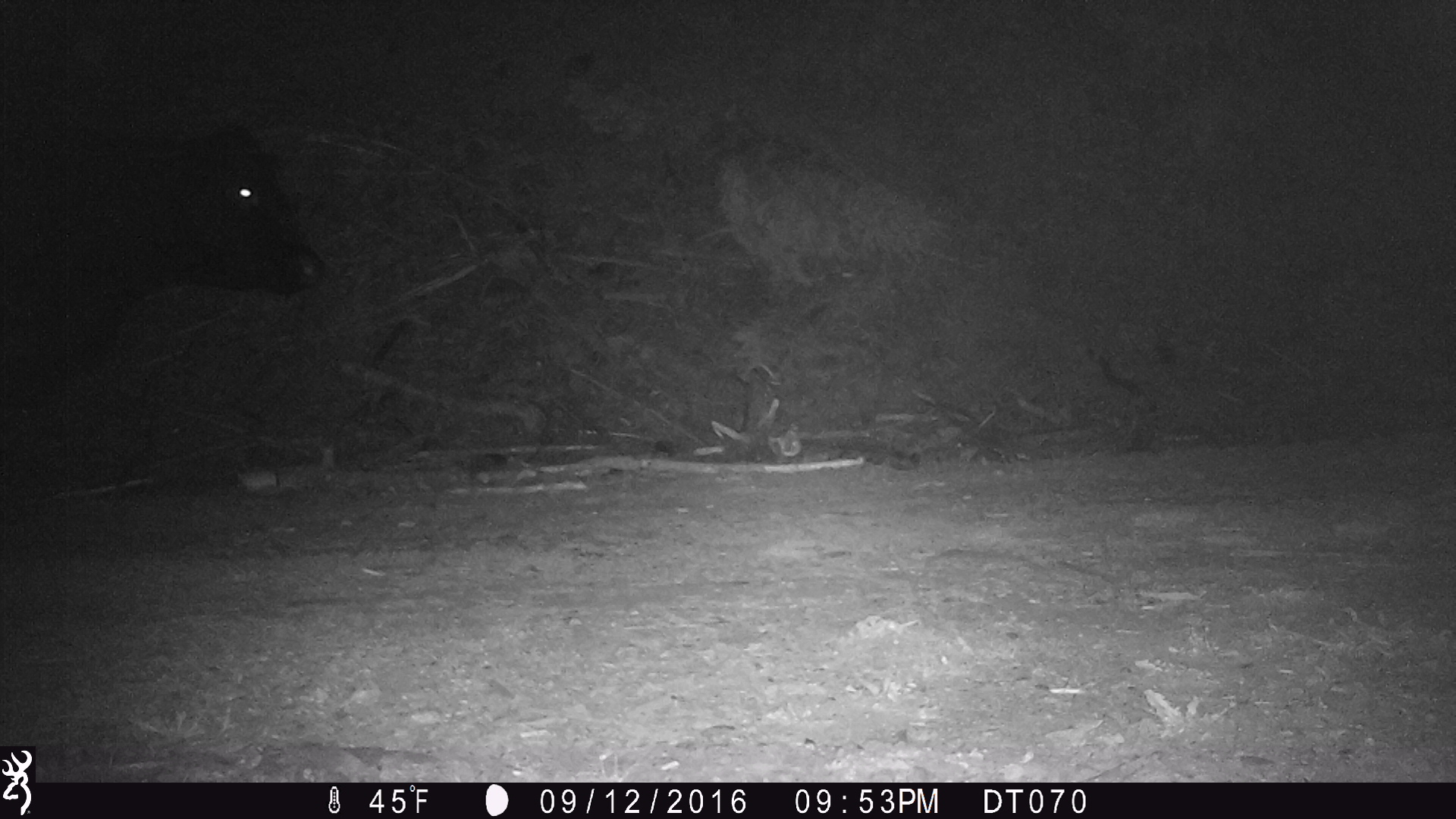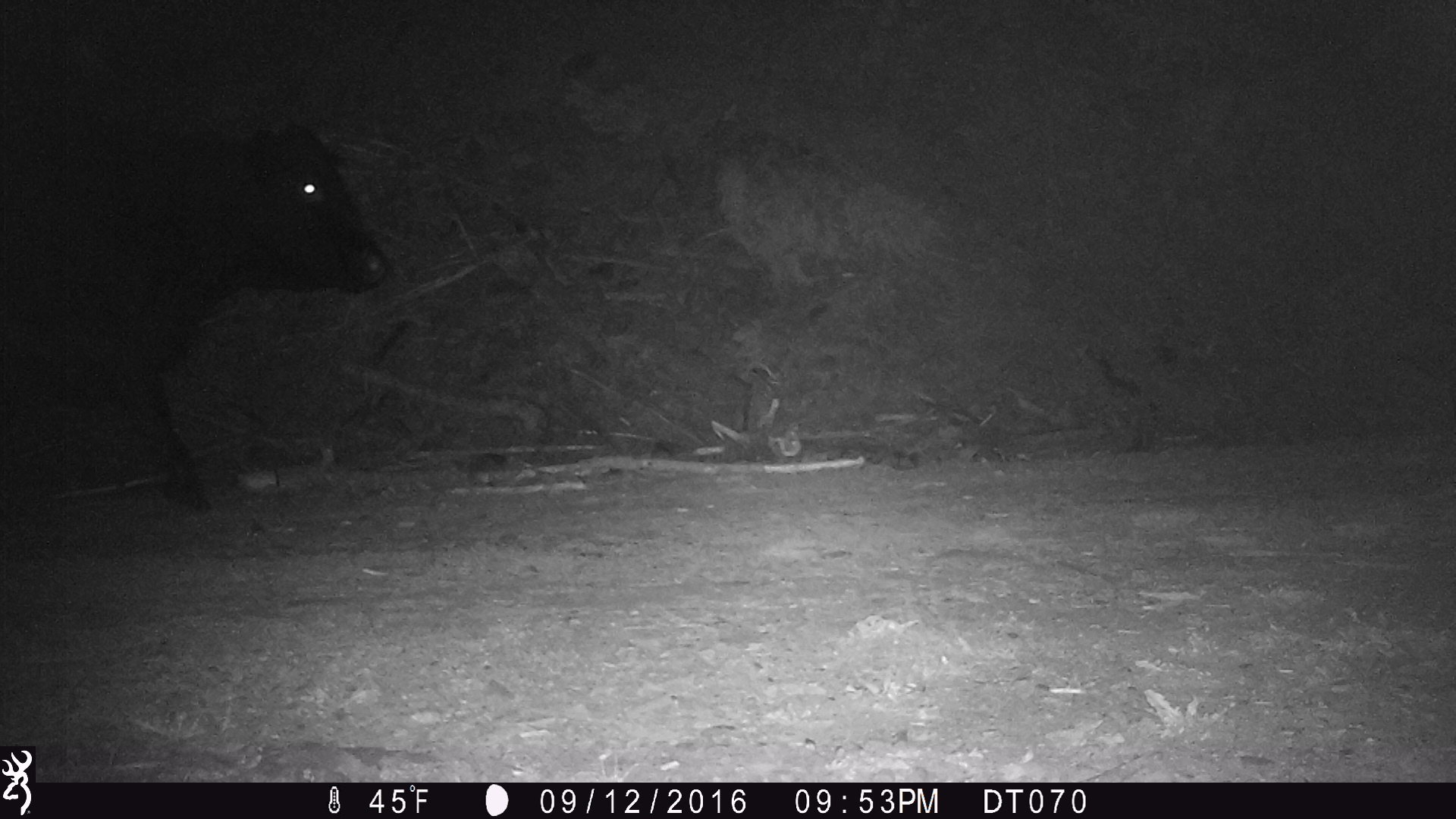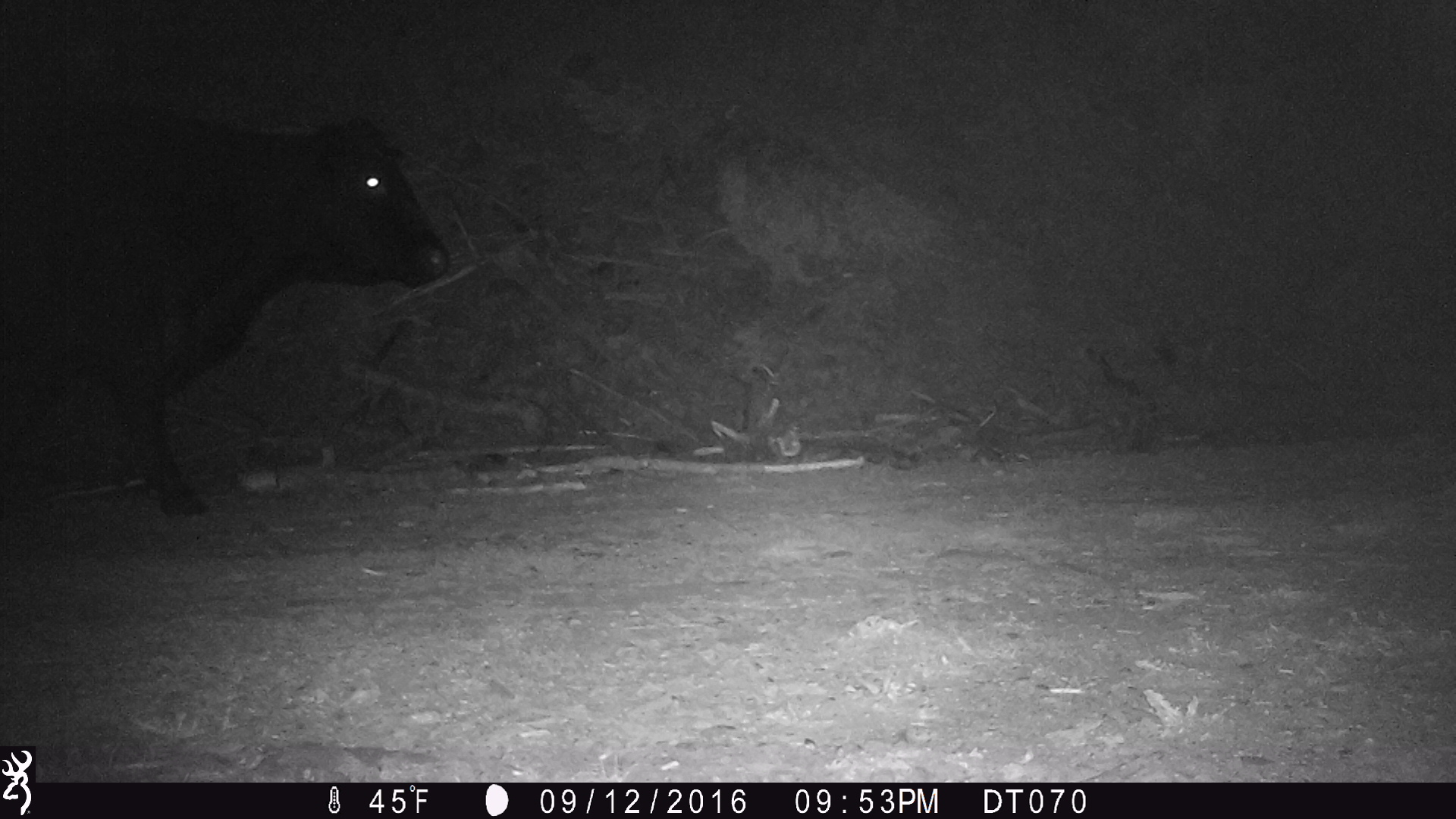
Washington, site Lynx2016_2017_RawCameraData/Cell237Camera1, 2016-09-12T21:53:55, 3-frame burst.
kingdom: Animalia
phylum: Chordata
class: Mammalia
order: Artiodactyla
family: Bovidae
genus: Bos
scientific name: Bos taurus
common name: domestic cattle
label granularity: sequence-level